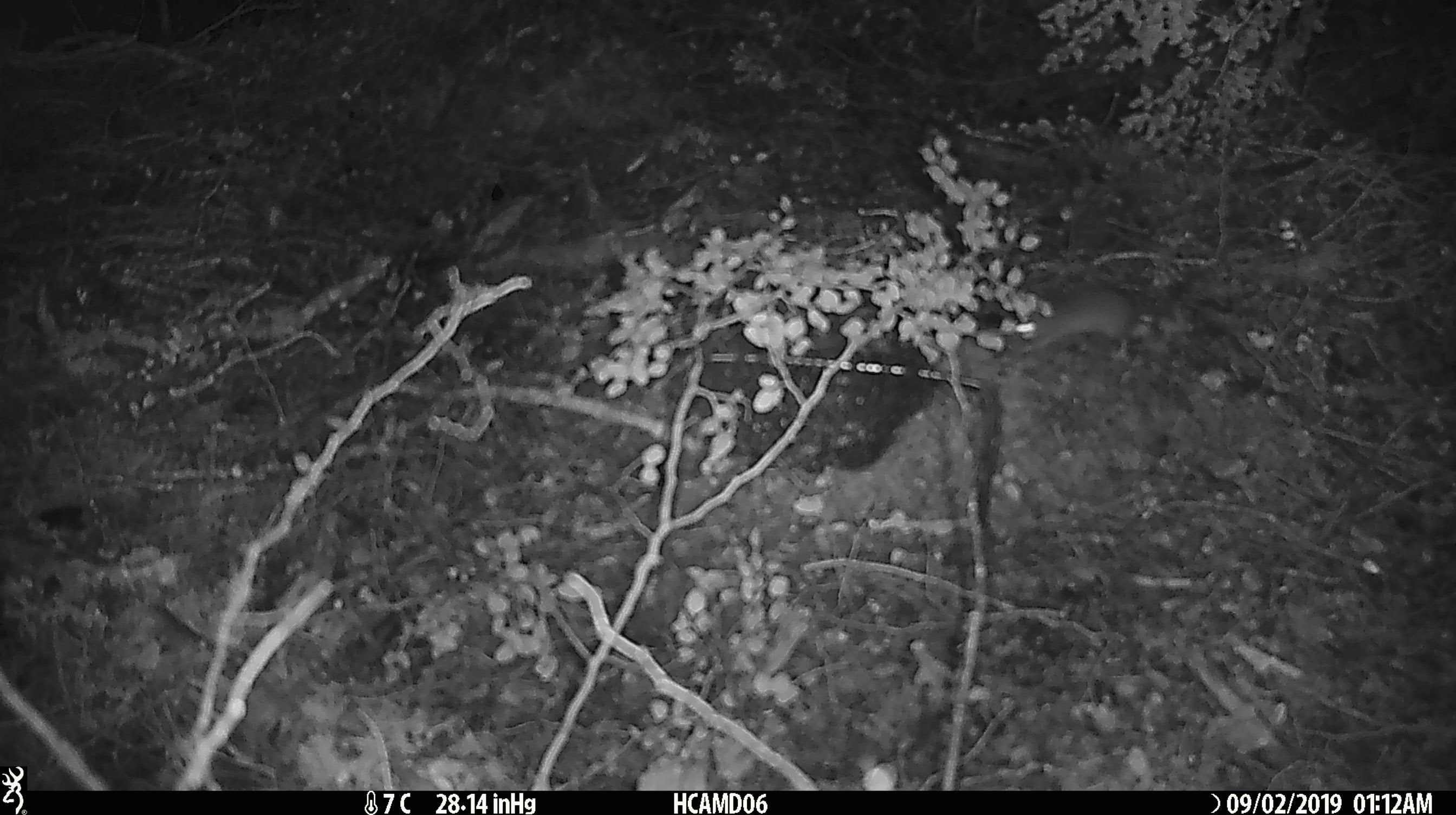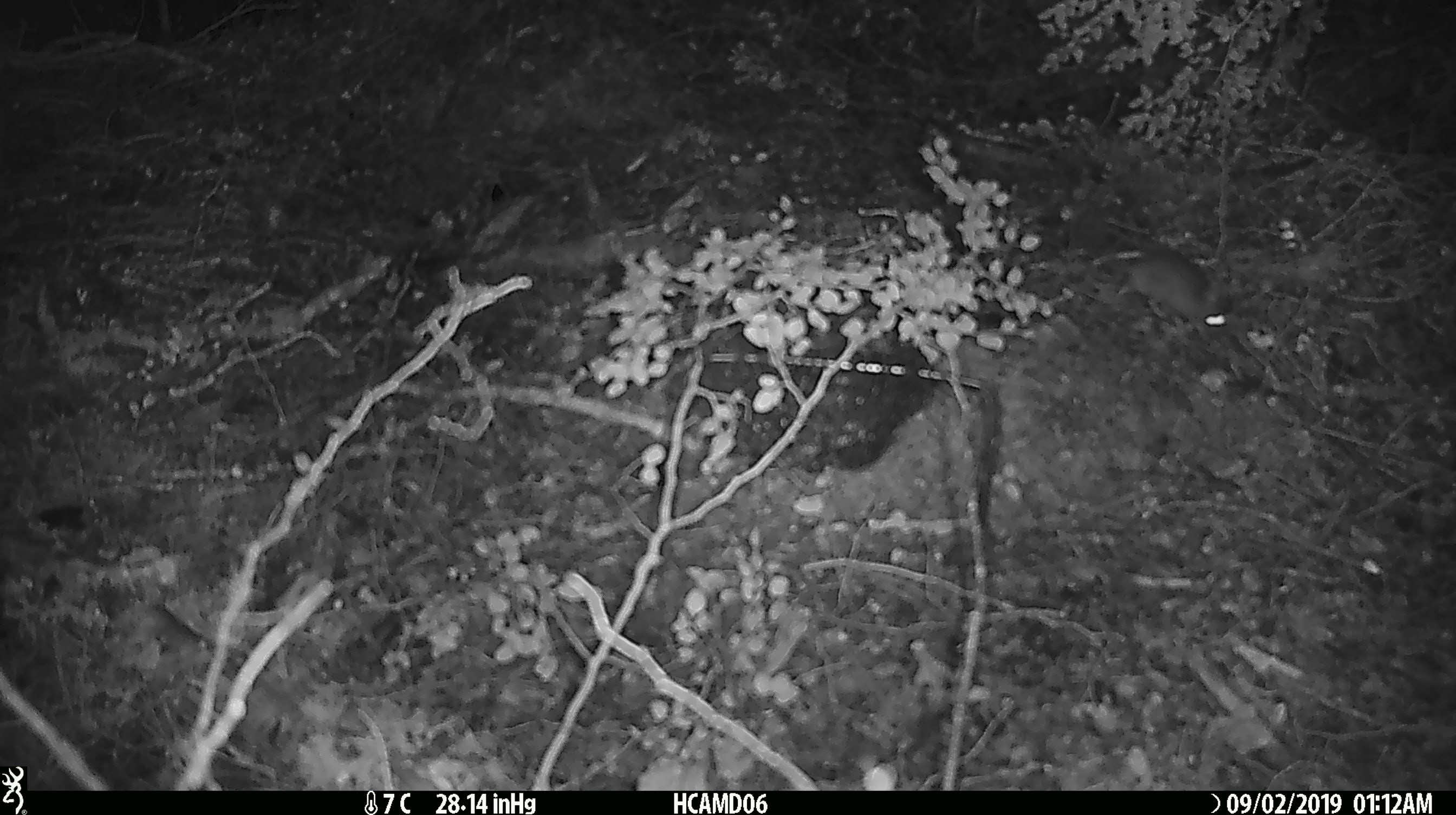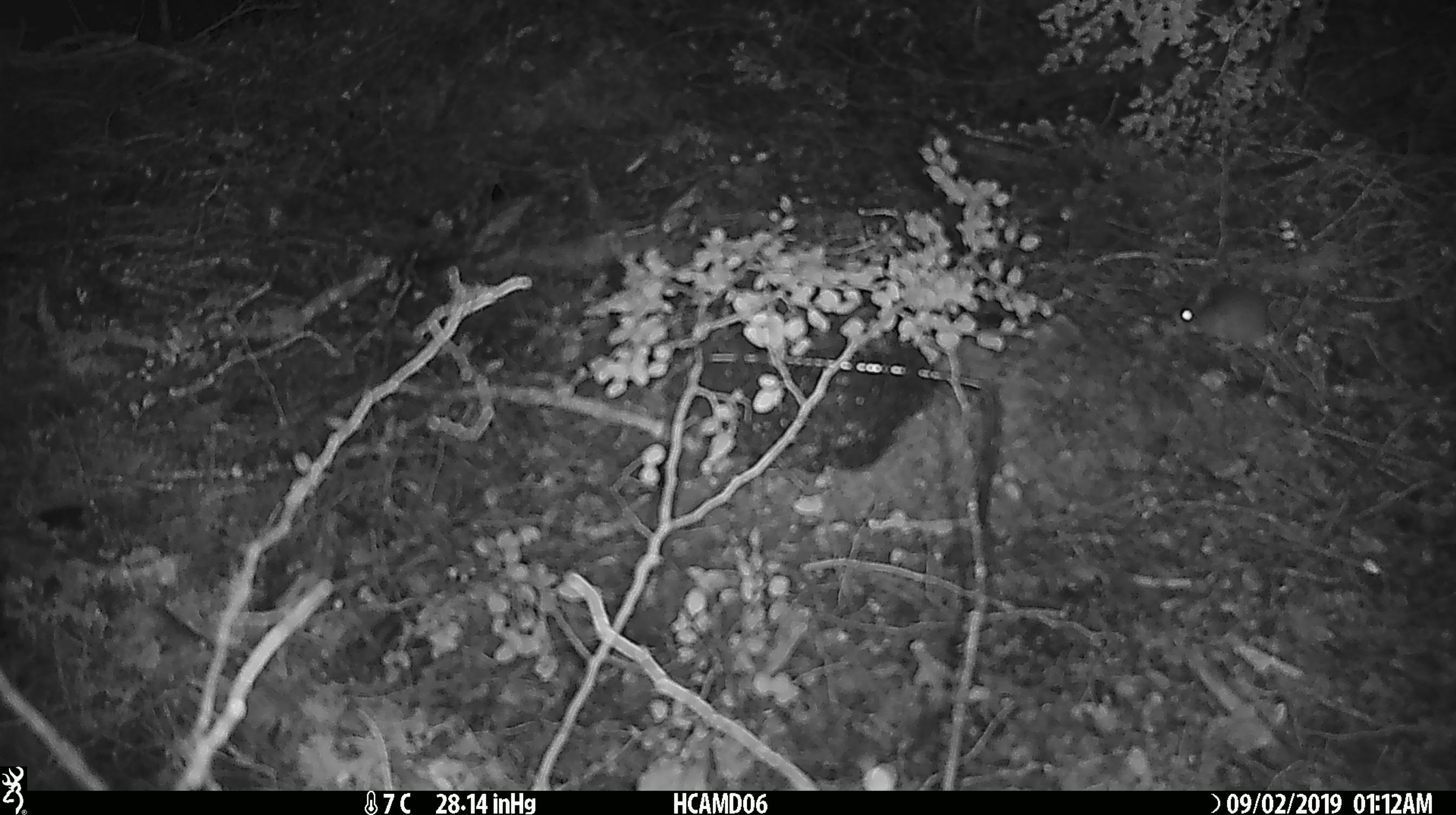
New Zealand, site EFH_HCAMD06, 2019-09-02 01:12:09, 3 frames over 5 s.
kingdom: Animalia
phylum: Chordata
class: Mammalia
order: Rodentia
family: Muridae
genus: Mus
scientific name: Mus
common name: mouse